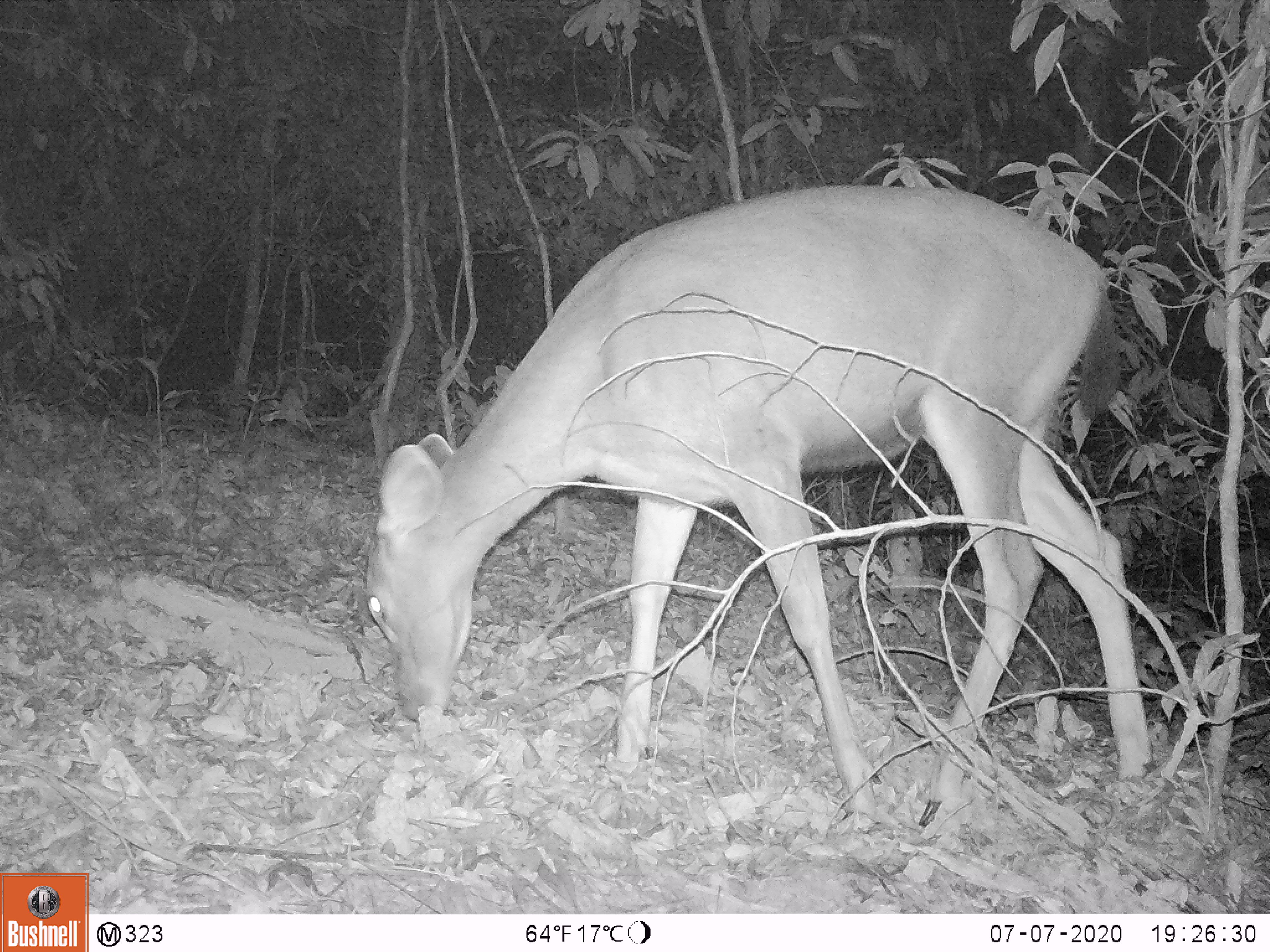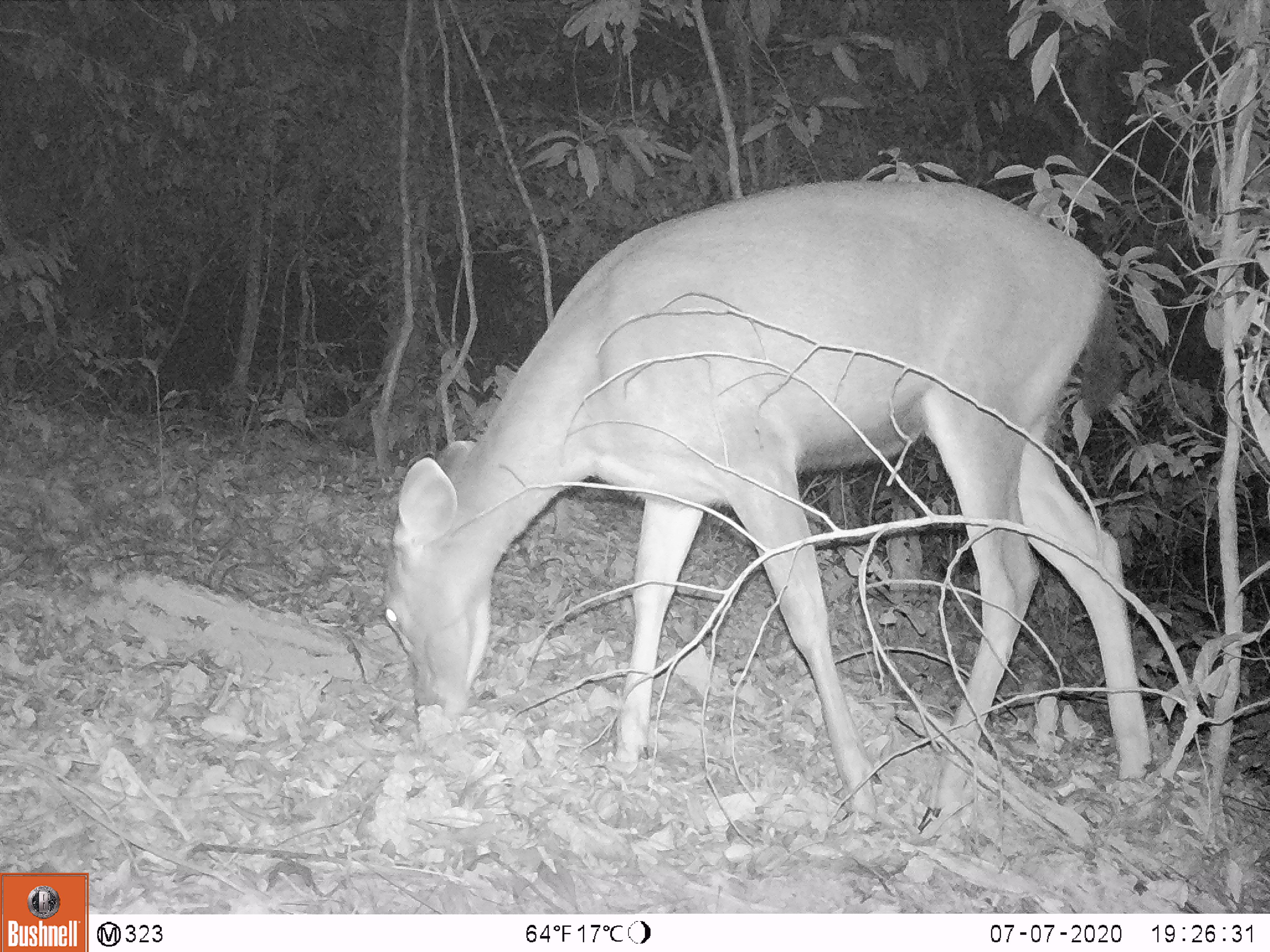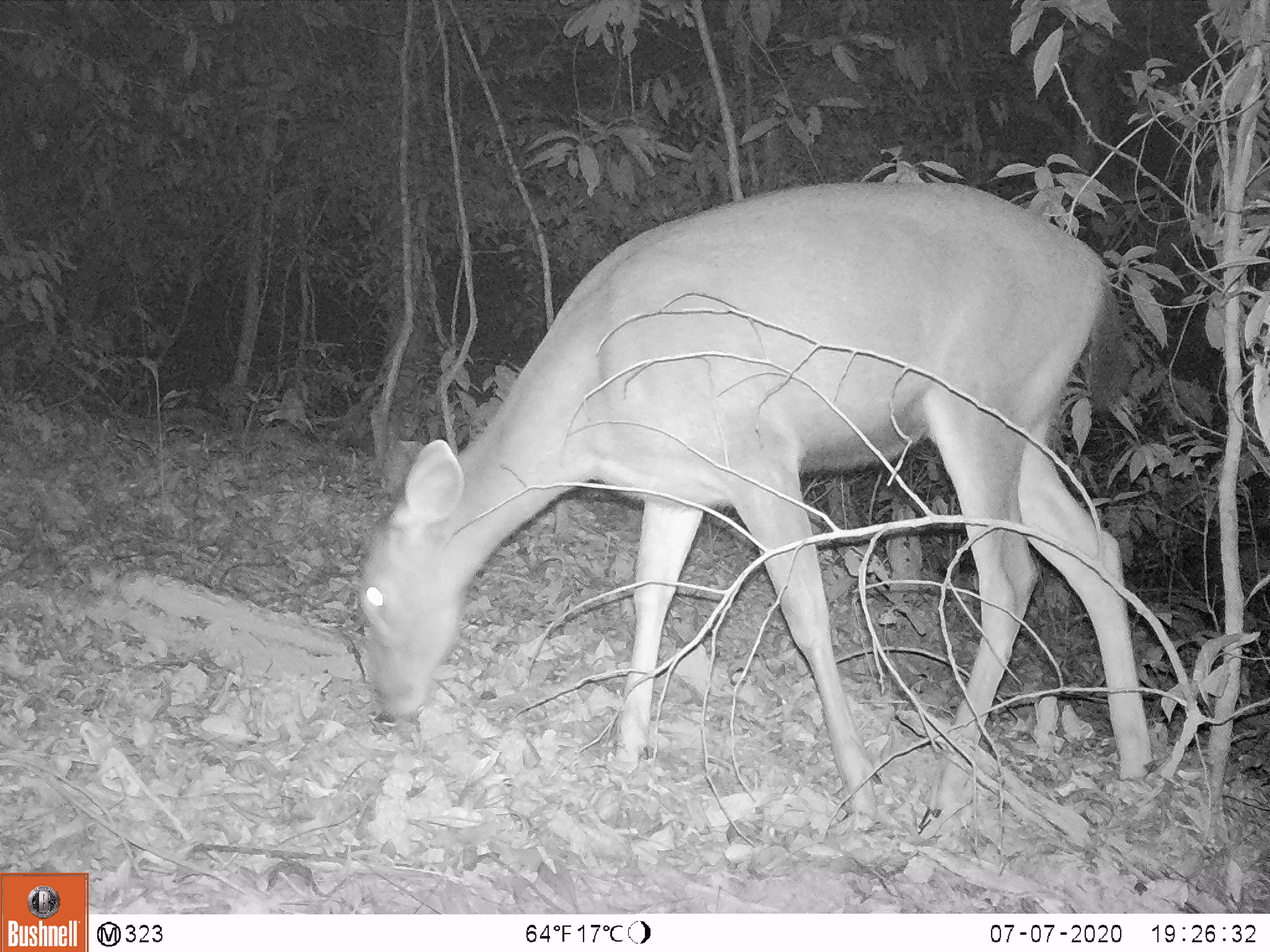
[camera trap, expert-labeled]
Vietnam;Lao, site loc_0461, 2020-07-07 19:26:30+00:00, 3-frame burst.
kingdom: Animalia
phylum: Chordata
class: Mammalia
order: Artiodactyla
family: Cervidae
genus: Rusa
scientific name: Rusa unicolor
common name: sambar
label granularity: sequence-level